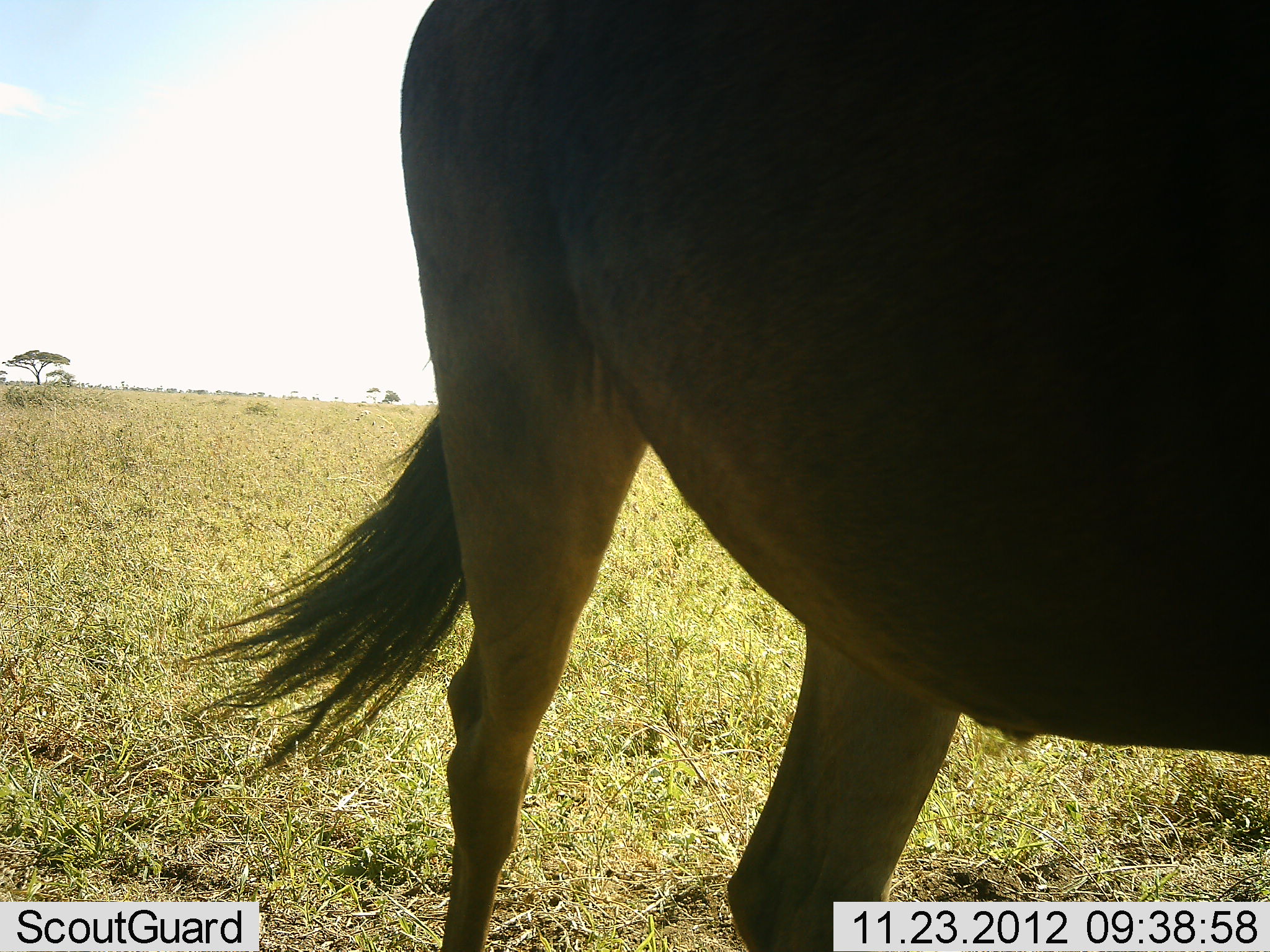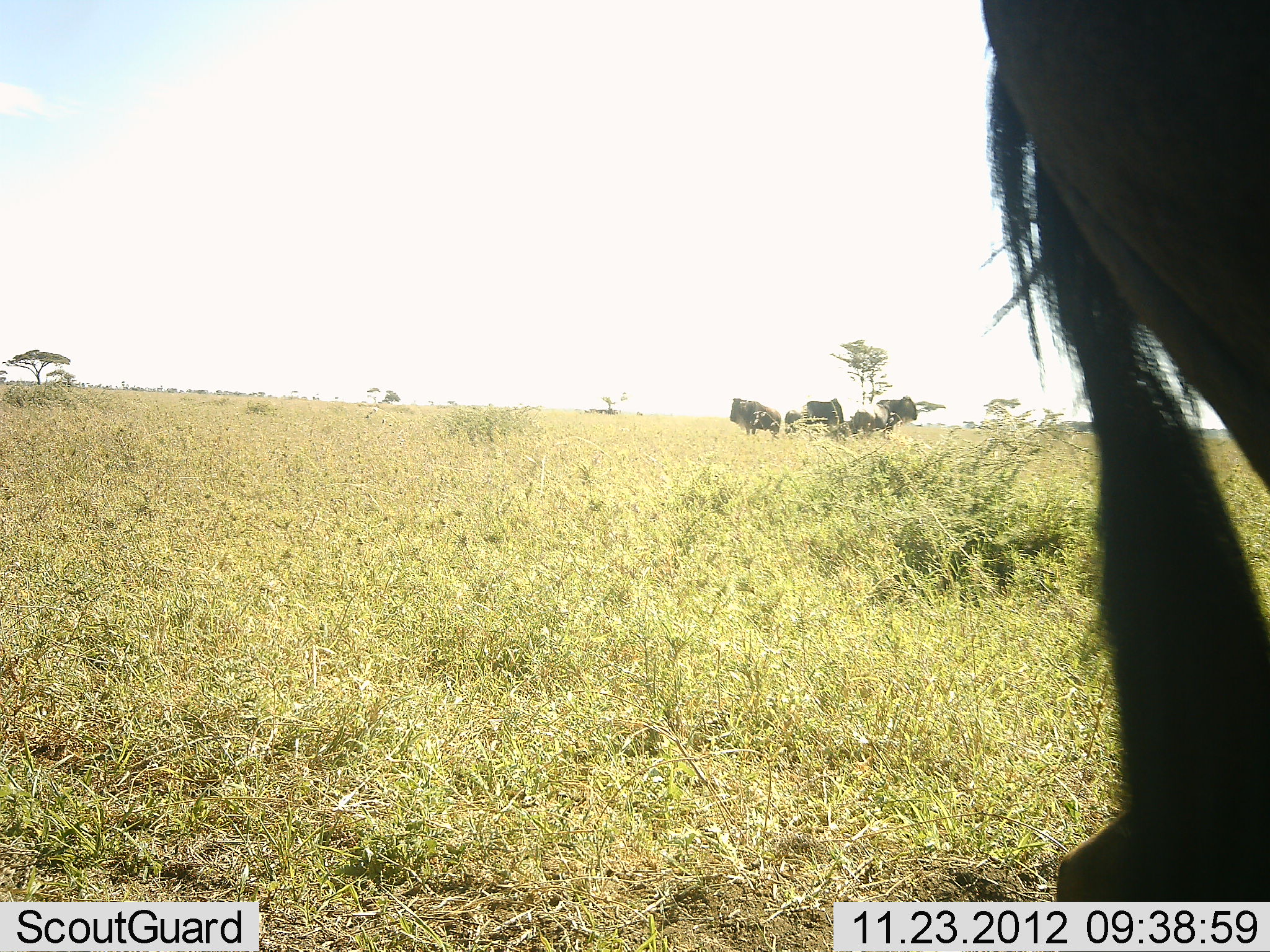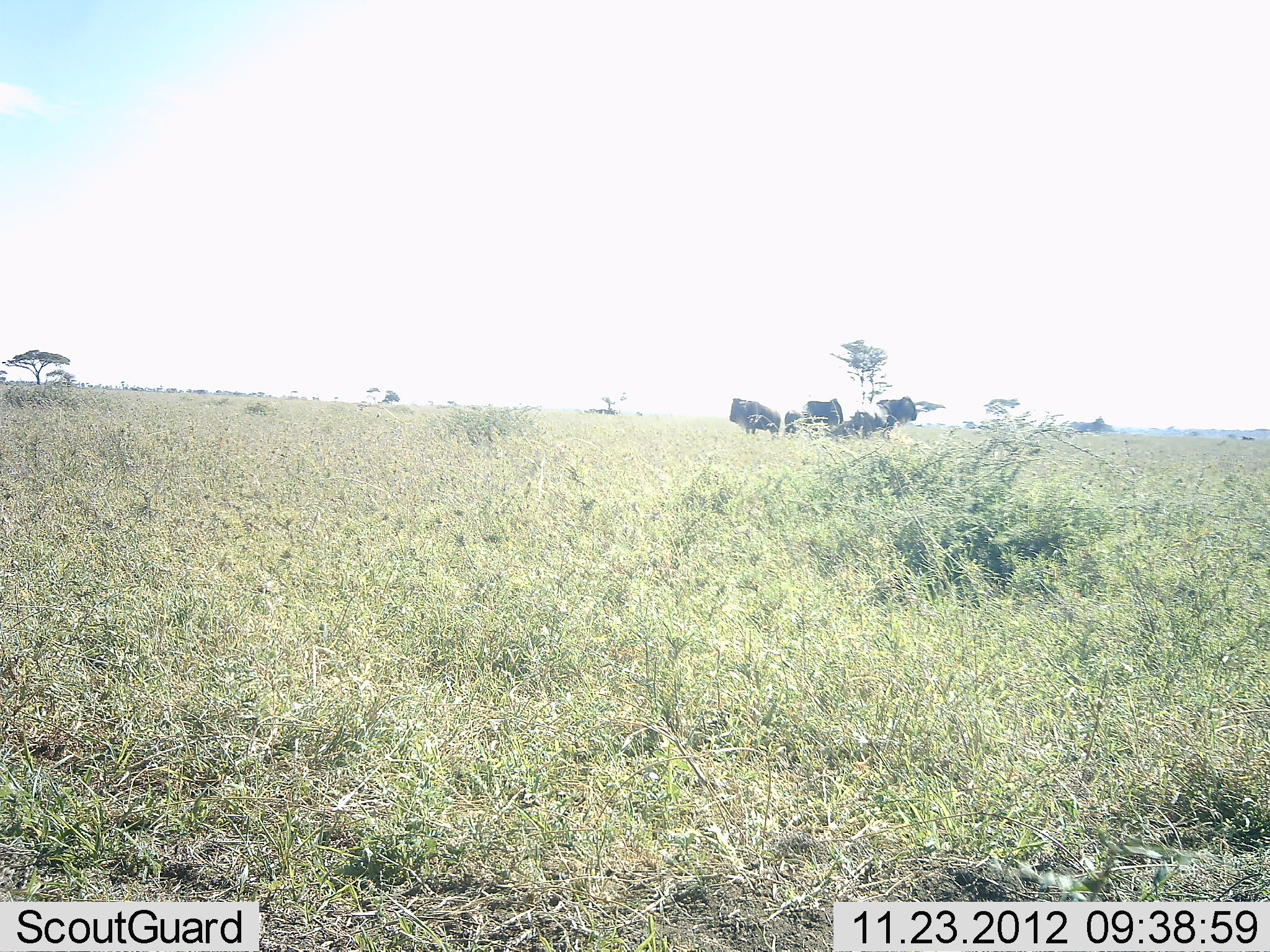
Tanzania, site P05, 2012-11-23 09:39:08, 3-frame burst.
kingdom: Animalia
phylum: Chordata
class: Mammalia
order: Artiodactyla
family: Bovidae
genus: Connochaetes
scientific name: Connochaetes taurinus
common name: blue wildebeest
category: wildebeest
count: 5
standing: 90%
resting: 10%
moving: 70%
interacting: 0%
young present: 0%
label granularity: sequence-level